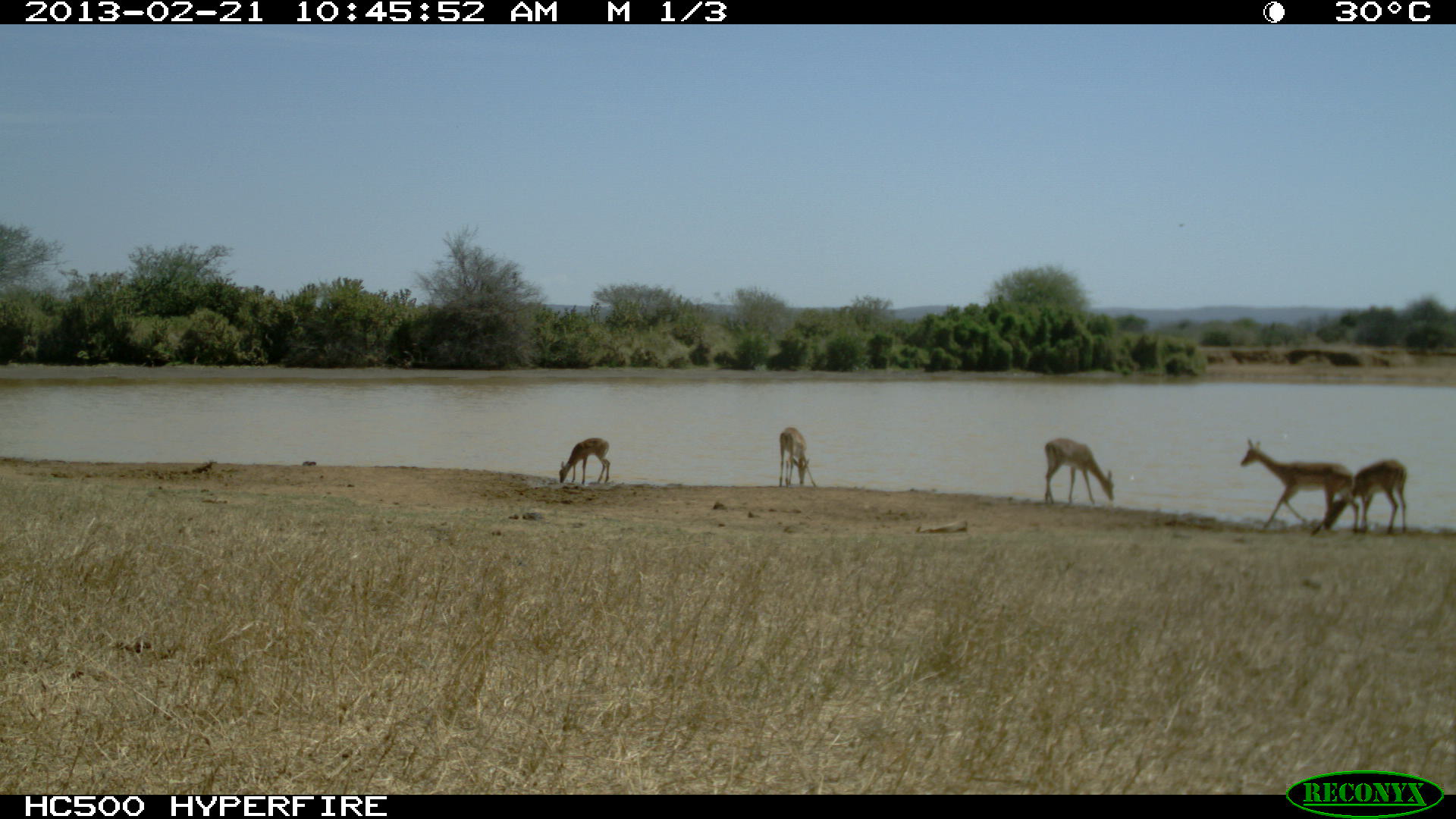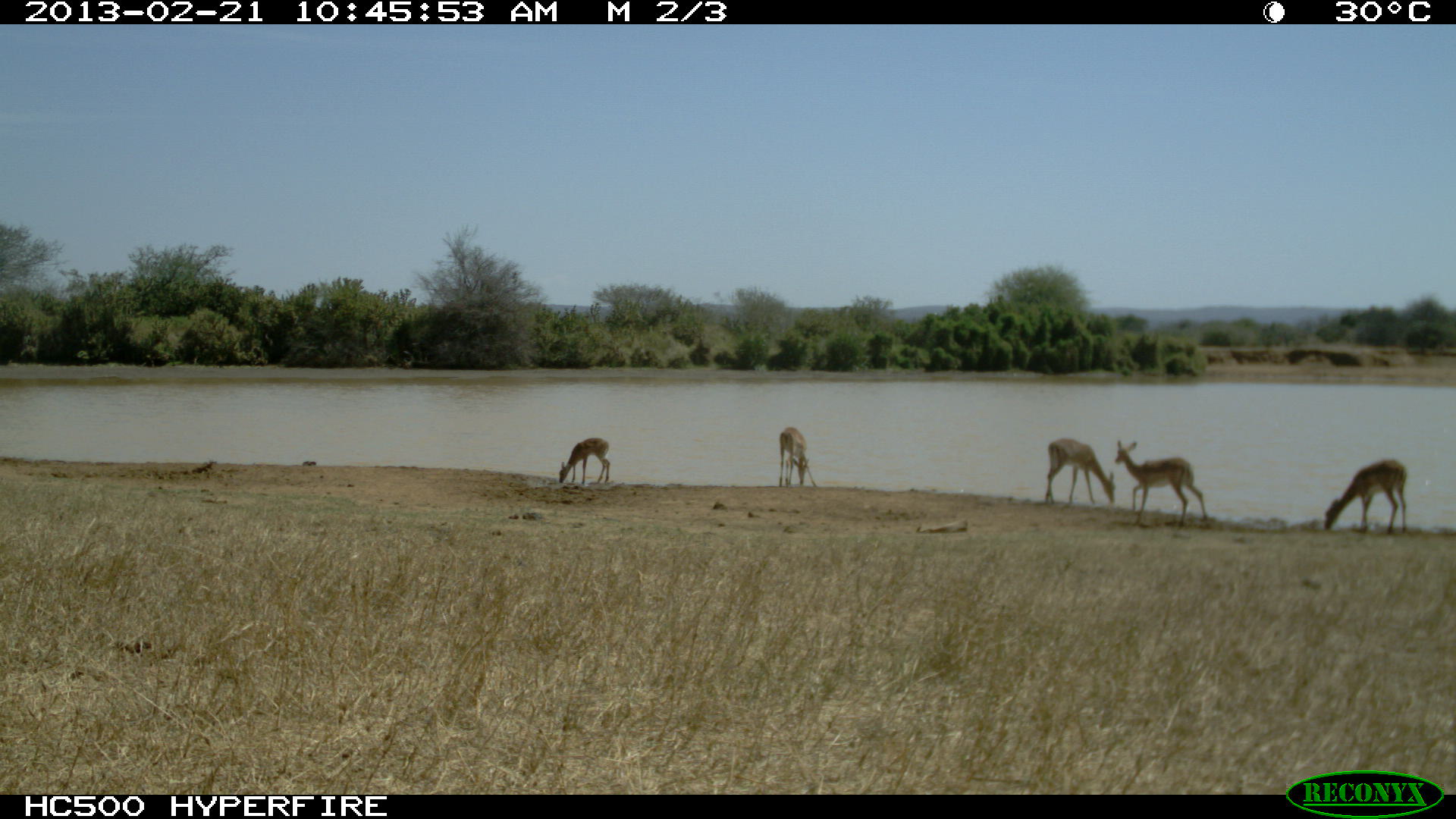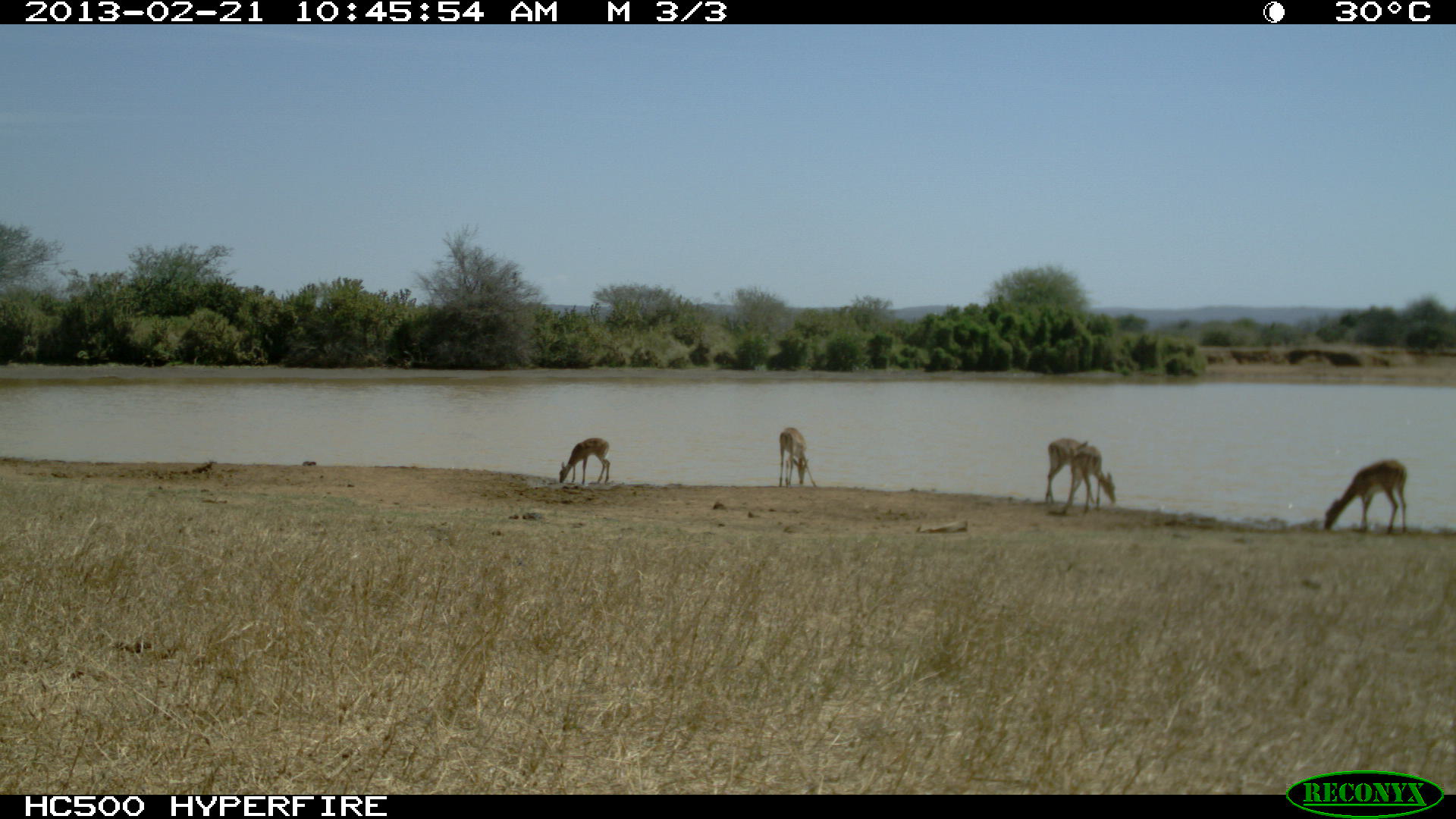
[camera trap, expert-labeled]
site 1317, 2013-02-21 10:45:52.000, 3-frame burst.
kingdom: Animalia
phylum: Chordata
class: Mammalia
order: Artiodactyla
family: Bovidae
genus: Aepyceros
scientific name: Aepyceros melampus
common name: impala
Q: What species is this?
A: Aepyceros melampus (impala).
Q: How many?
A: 5.